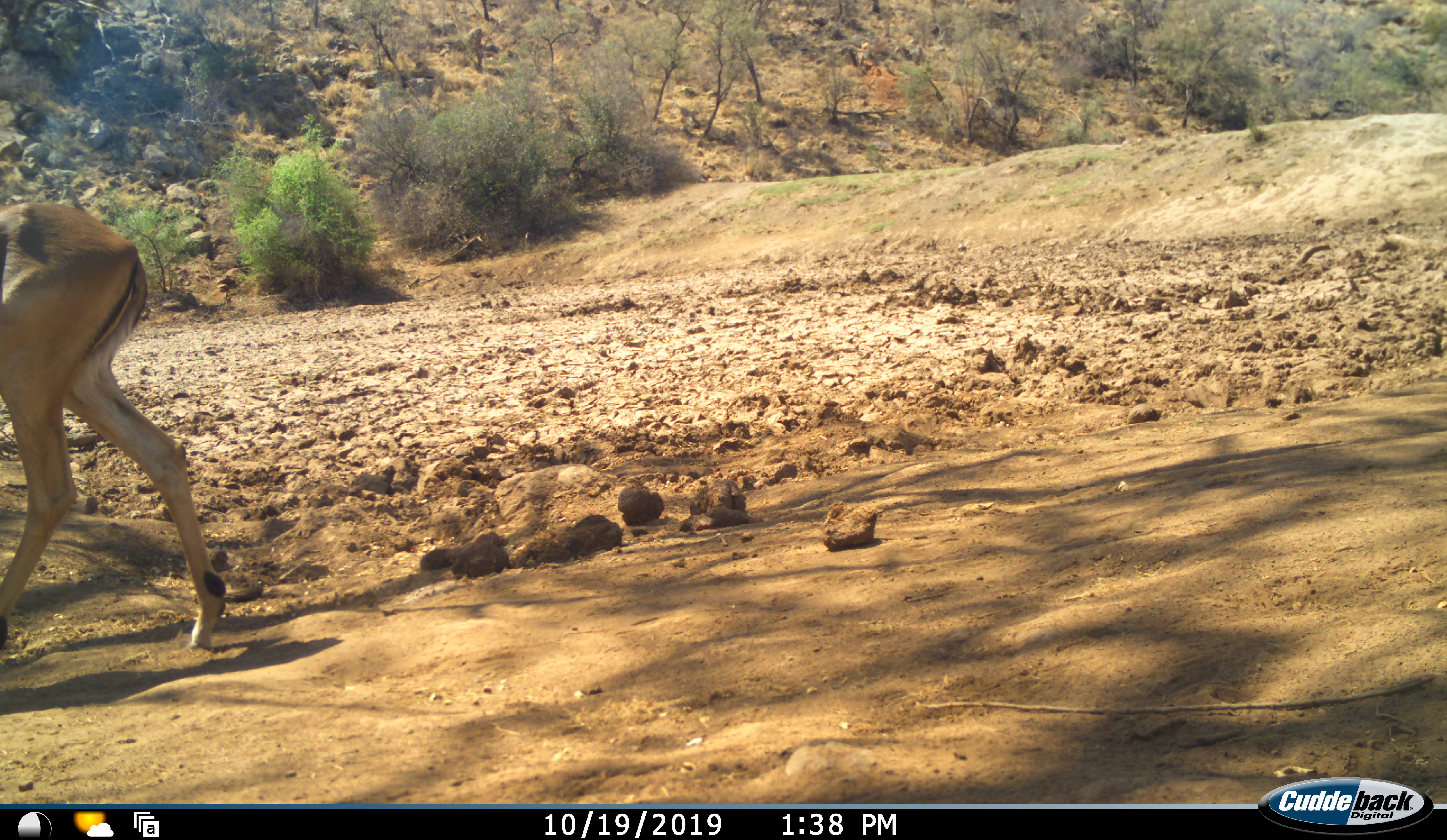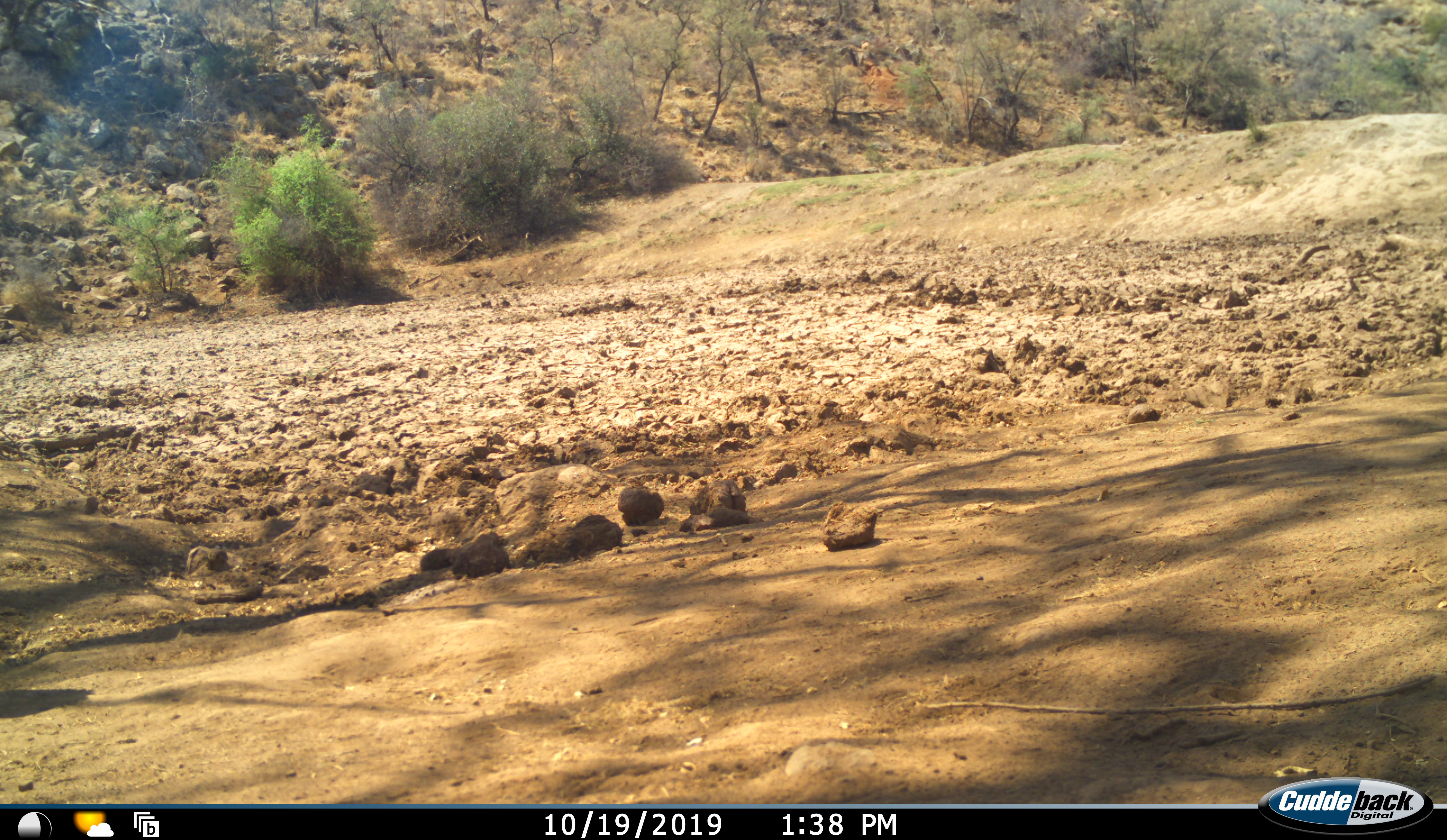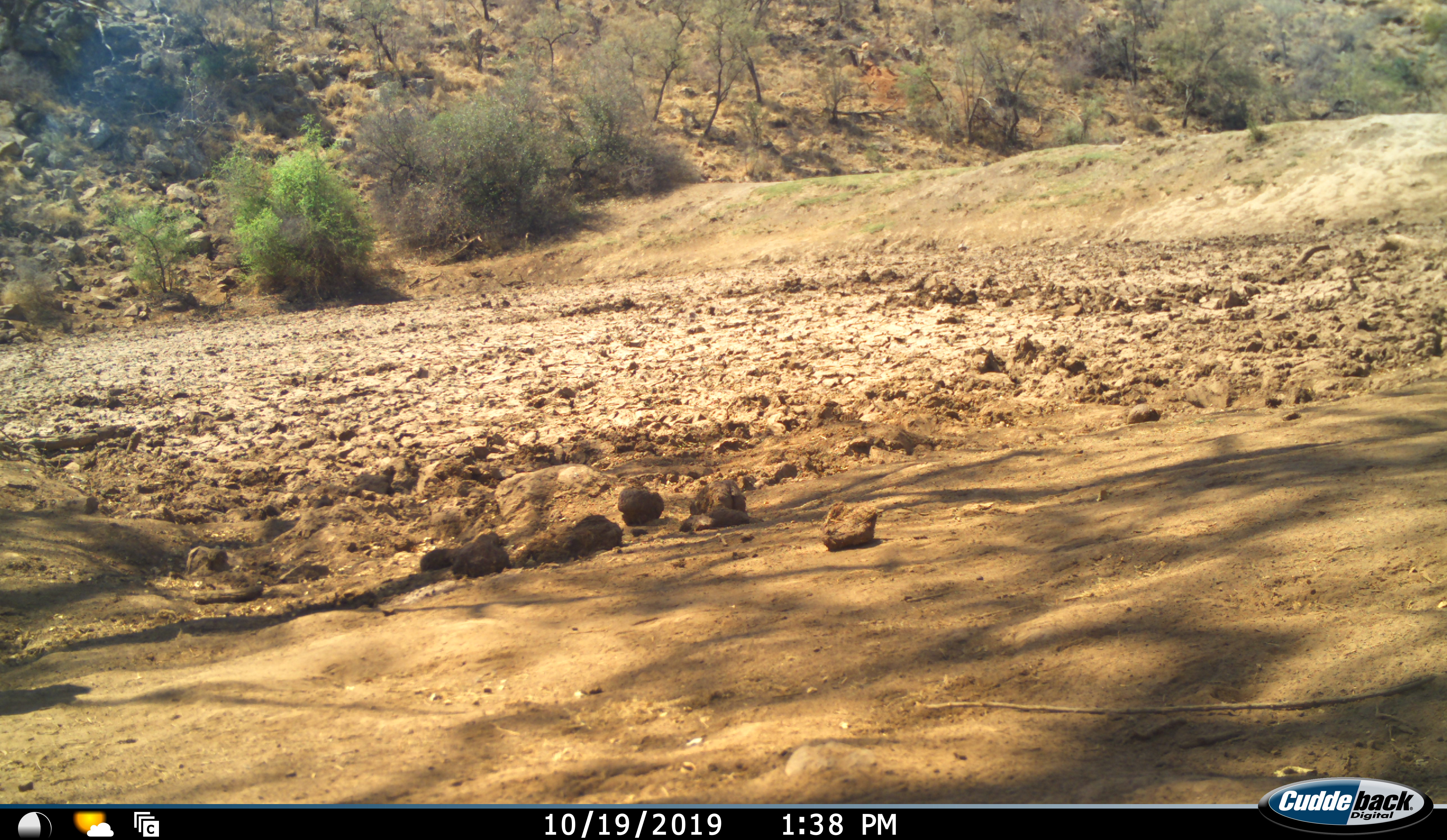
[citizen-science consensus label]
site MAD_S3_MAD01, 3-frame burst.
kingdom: Animalia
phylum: Chordata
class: Mammalia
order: Artiodactyla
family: Bovidae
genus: Aepyceros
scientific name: Aepyceros melampus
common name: impala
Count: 1.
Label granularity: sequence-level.